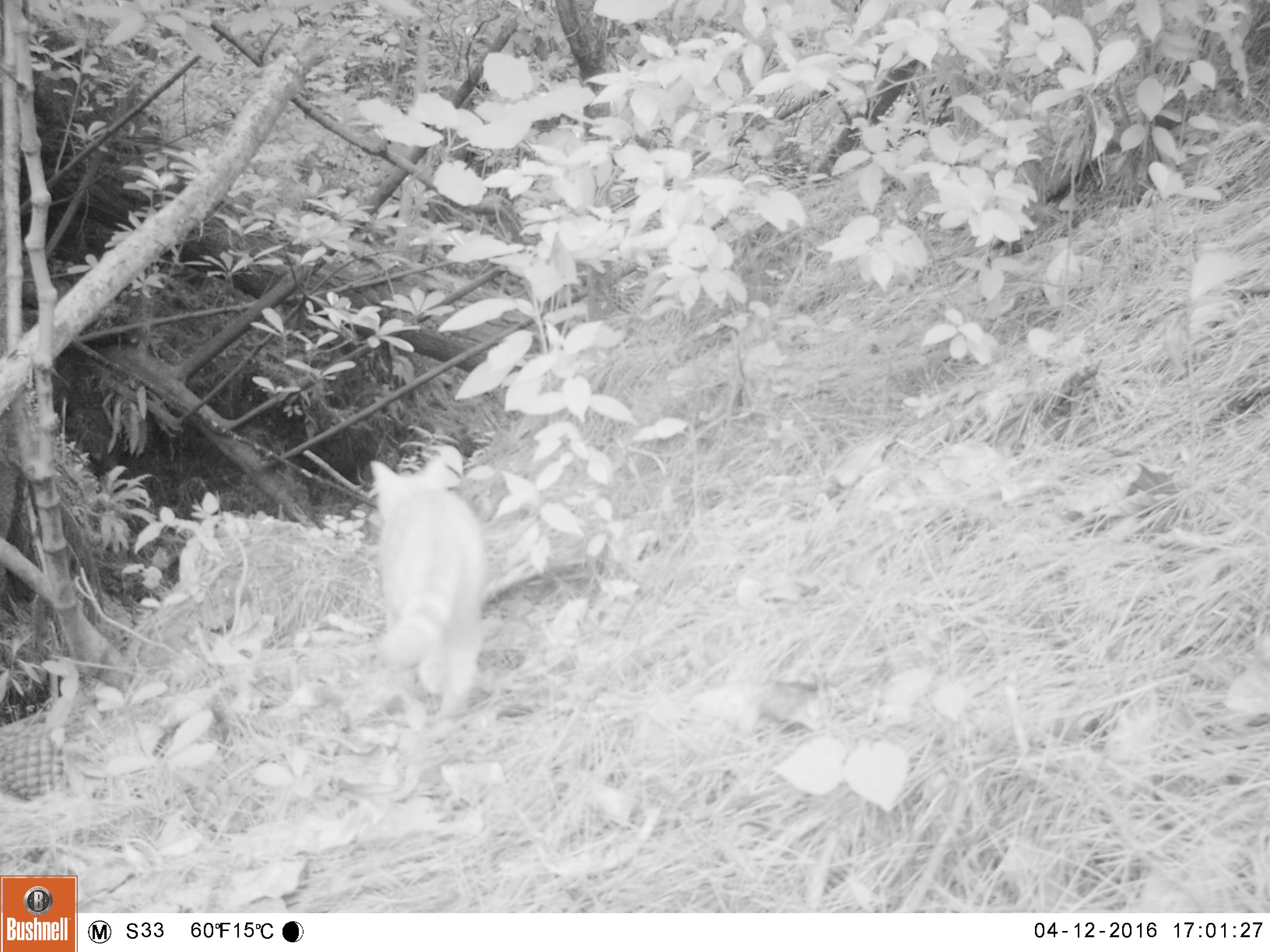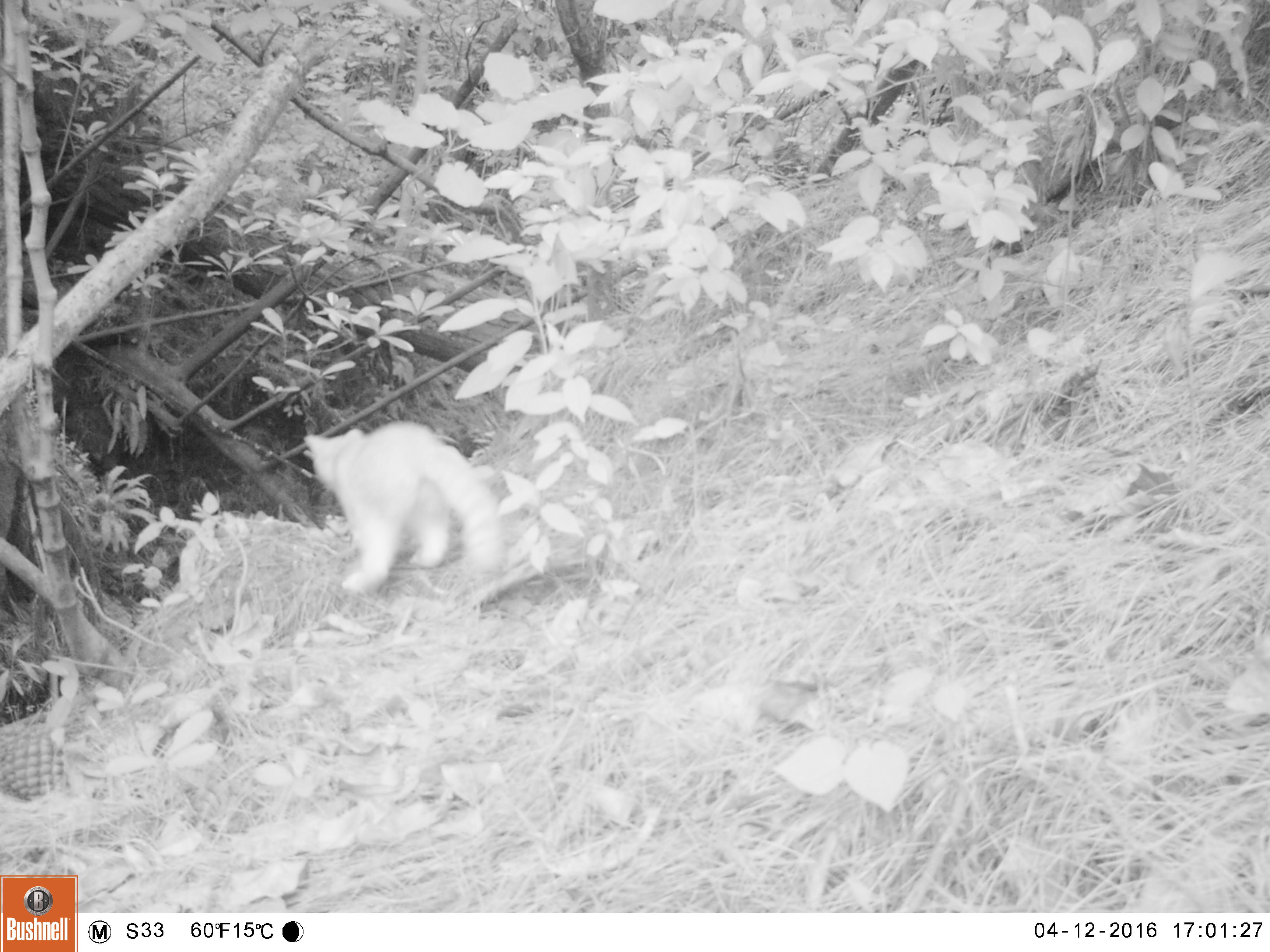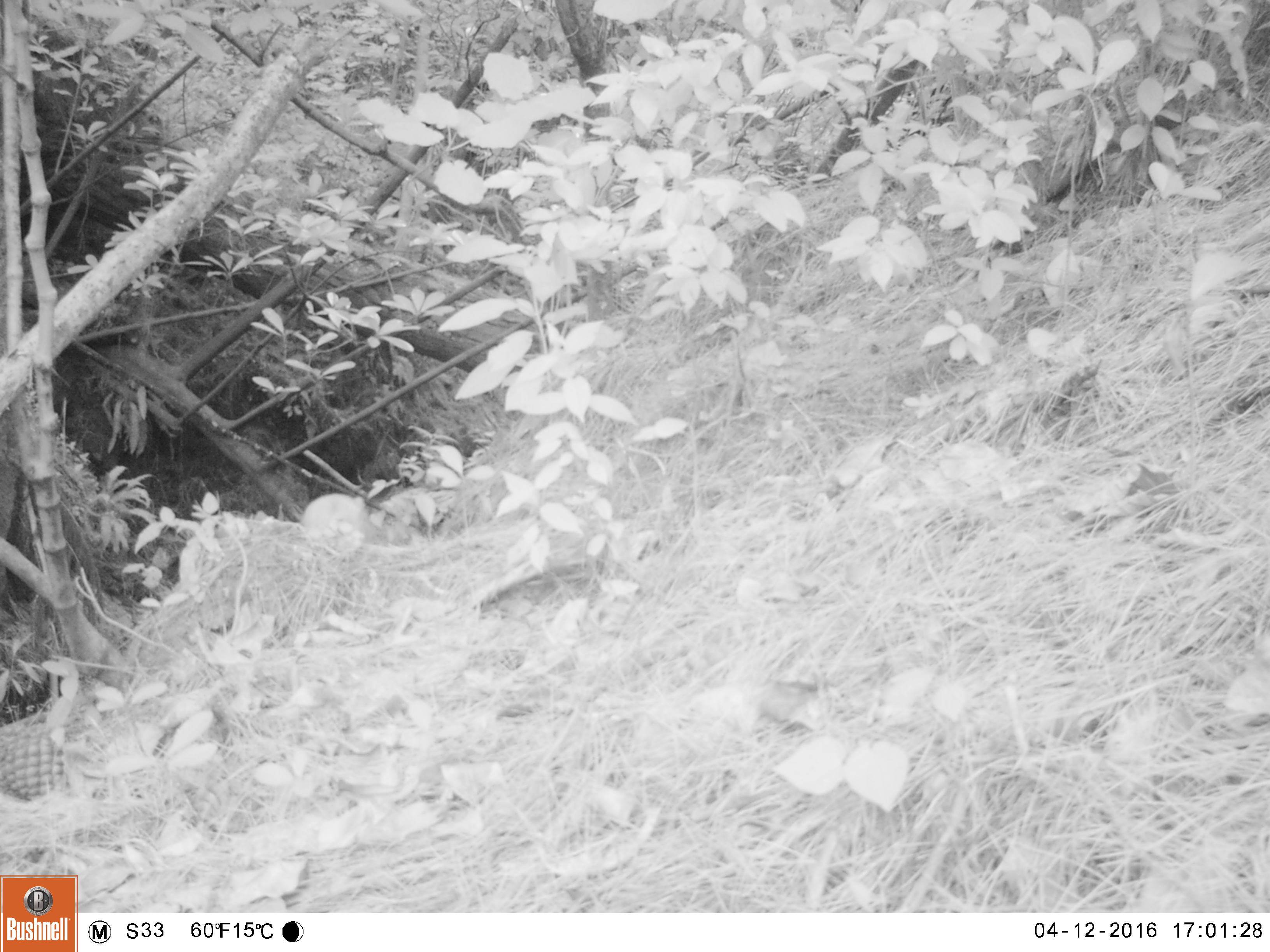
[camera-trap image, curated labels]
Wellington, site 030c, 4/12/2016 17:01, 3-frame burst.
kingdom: Animalia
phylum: Chordata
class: Mammalia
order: Carnivora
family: Felidae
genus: Felis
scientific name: Felis catus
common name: cat